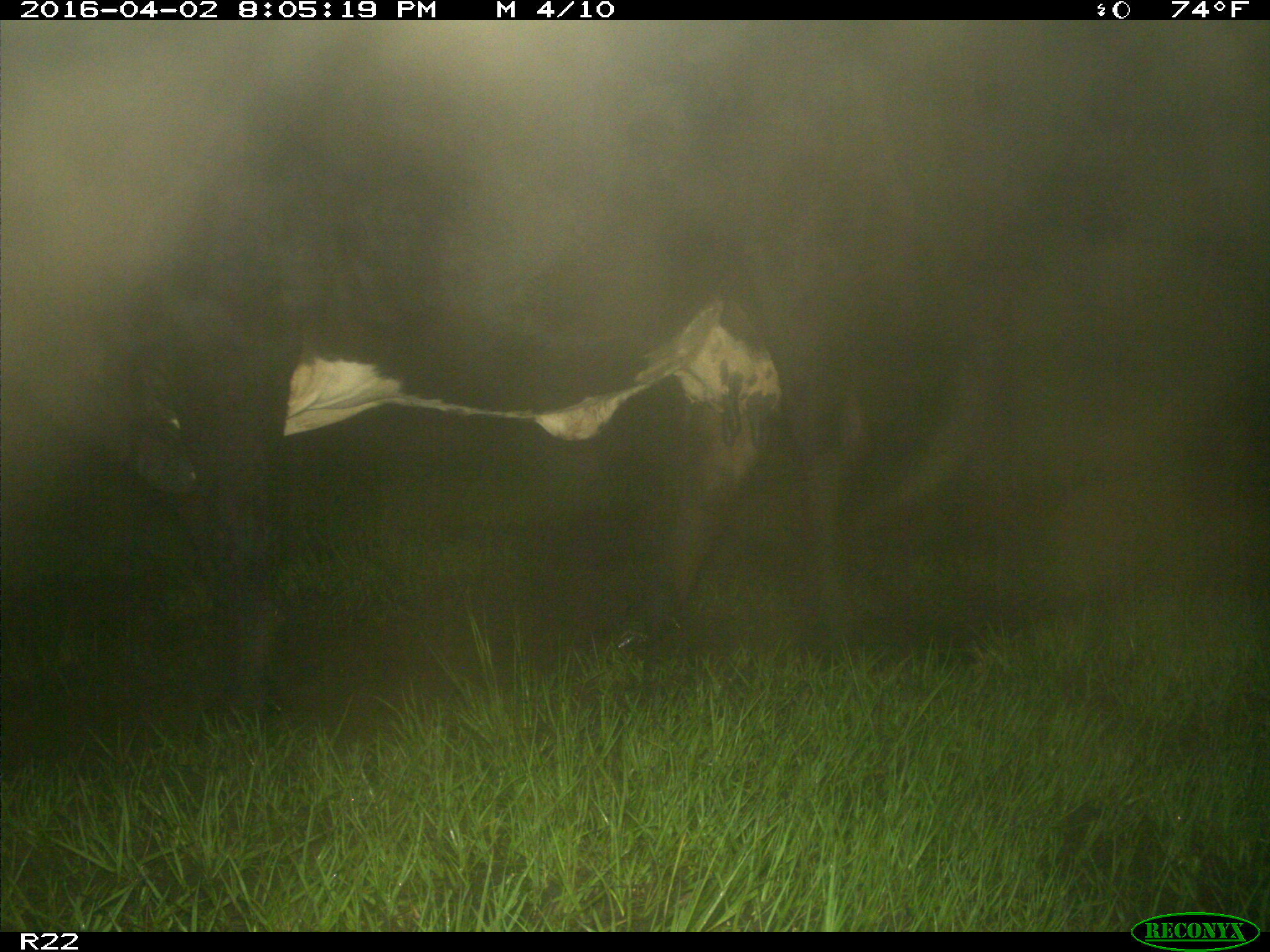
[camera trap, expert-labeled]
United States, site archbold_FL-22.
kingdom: Animalia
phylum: Chordata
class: Mammalia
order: Artiodactyla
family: Bovidae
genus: Bos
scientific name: Bos taurus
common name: domestic cow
Bos taurus (domestic cow).